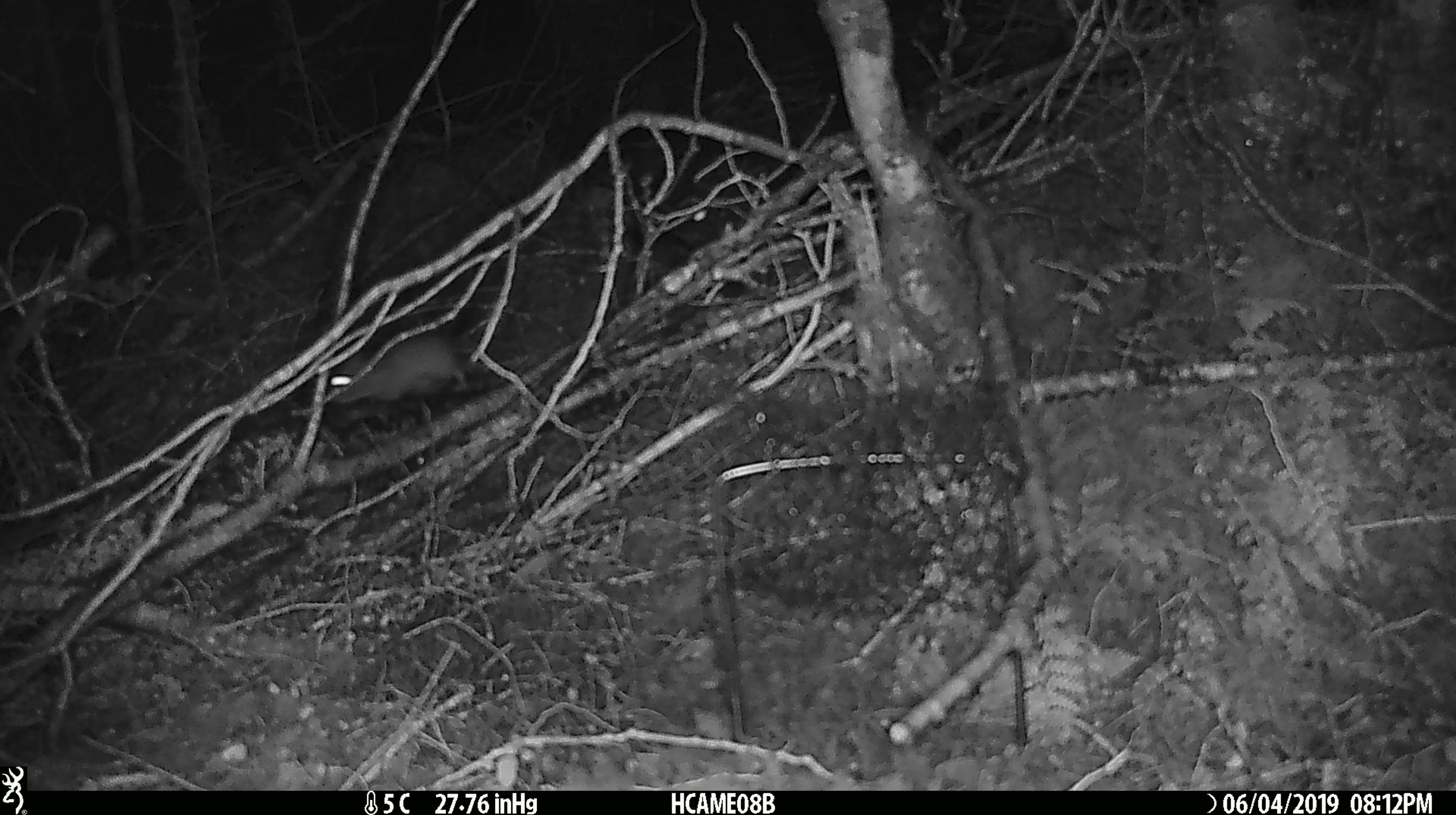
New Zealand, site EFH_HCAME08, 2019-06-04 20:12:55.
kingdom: Animalia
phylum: Chordata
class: Mammalia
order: Rodentia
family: Muridae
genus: Rattus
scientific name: Rattus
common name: rat